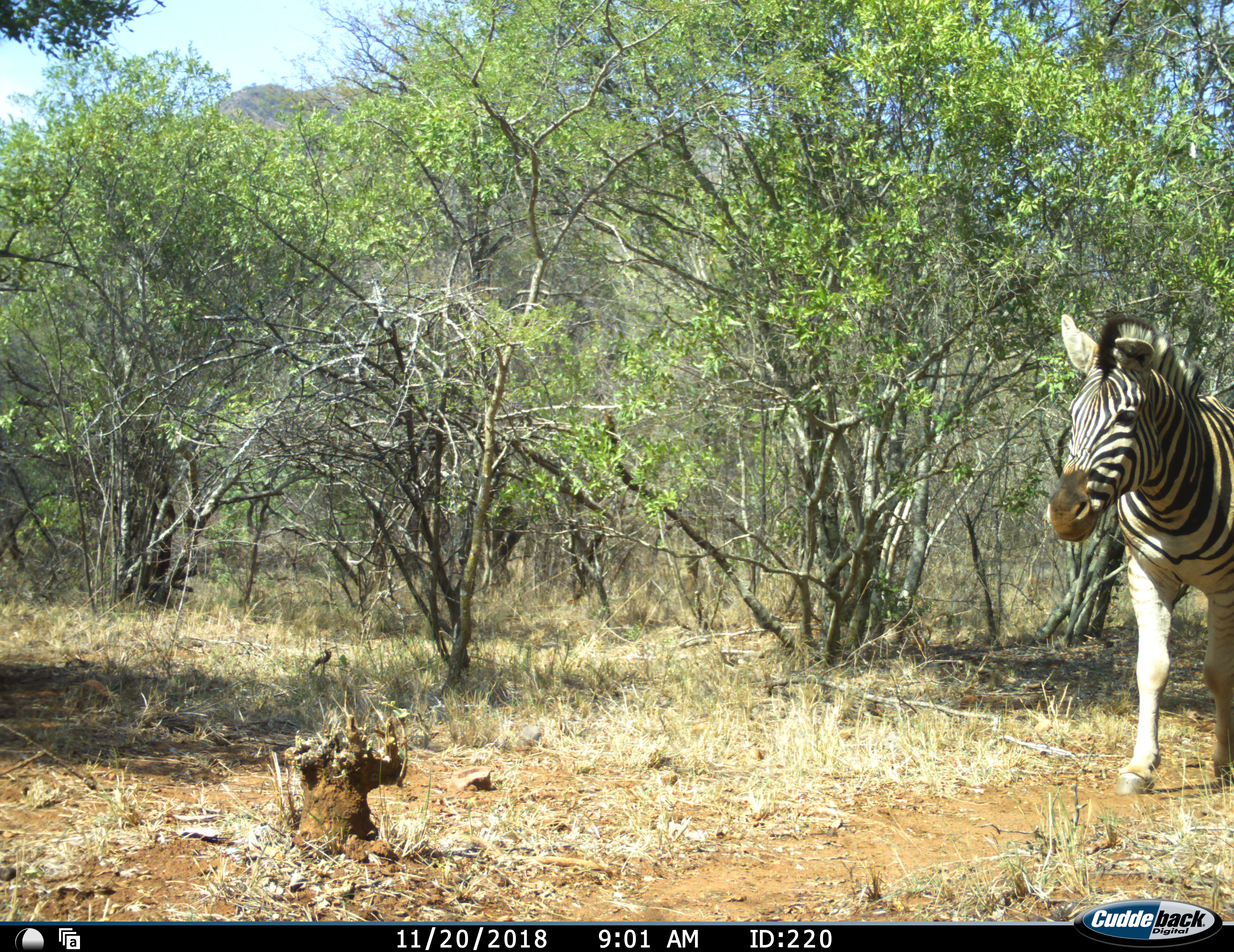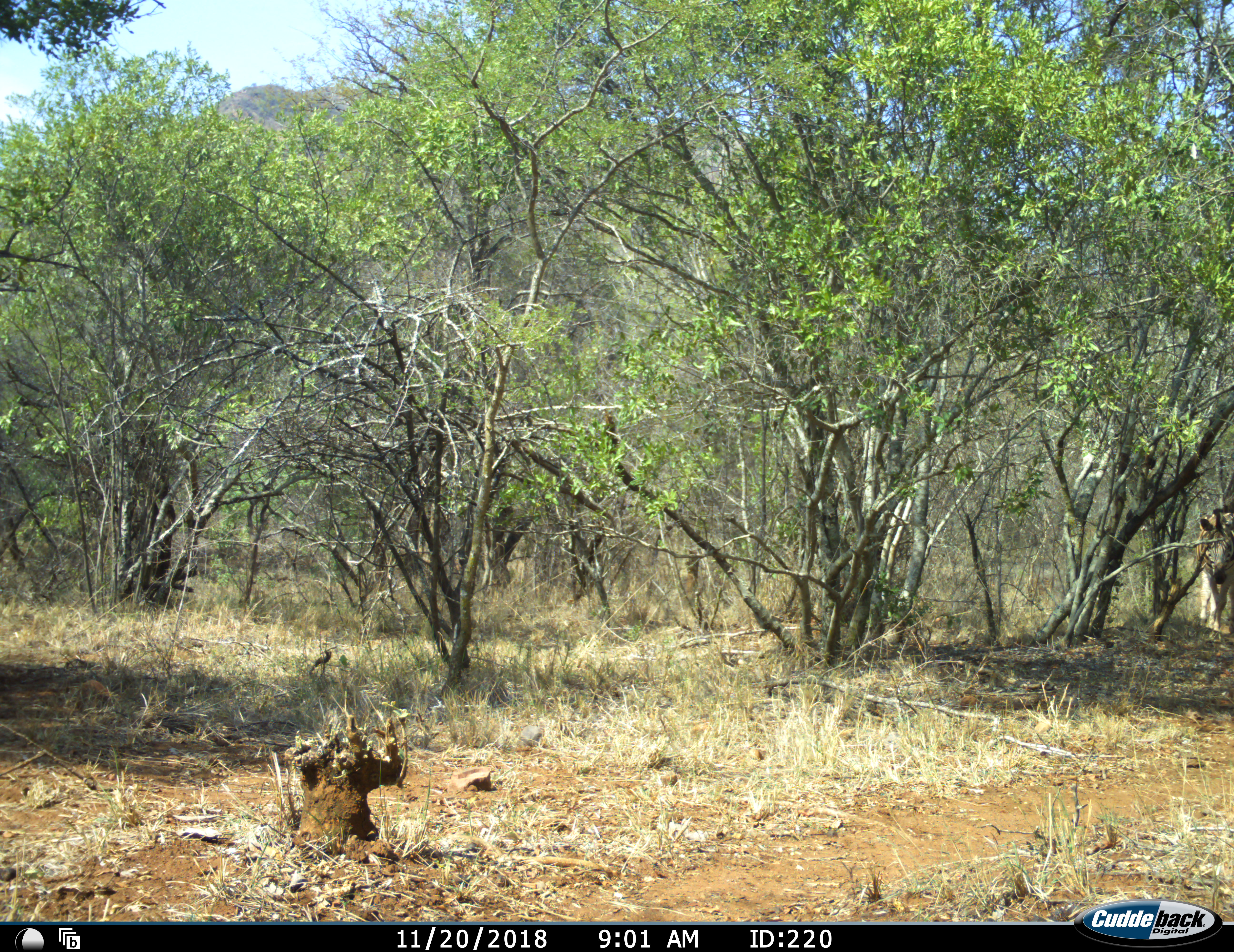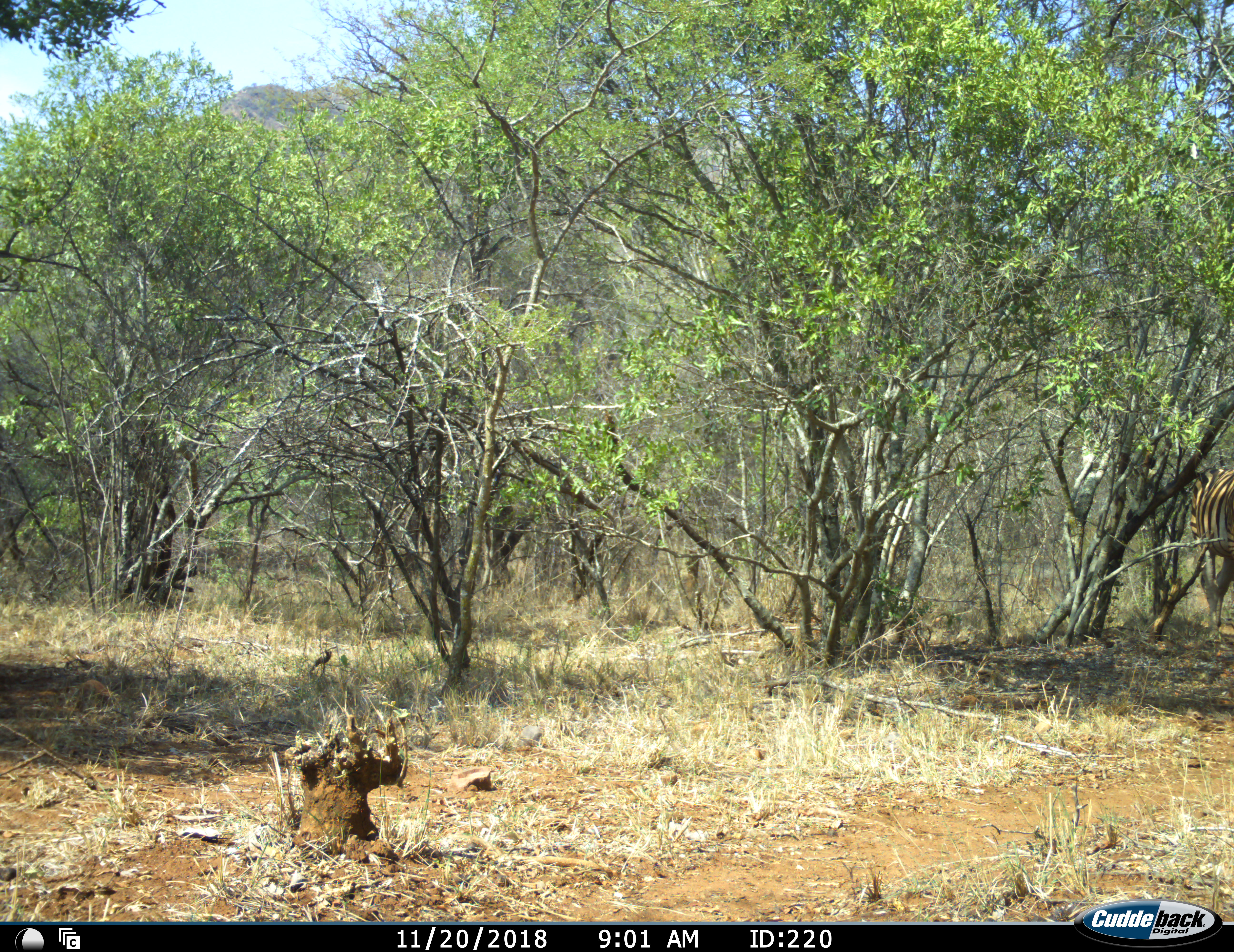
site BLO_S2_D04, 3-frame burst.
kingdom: Animalia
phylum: Chordata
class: Mammalia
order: Perissodactyla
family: Equidae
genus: Equus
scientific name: Equus quagga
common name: plains zebra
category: zebraplains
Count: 1.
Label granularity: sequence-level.